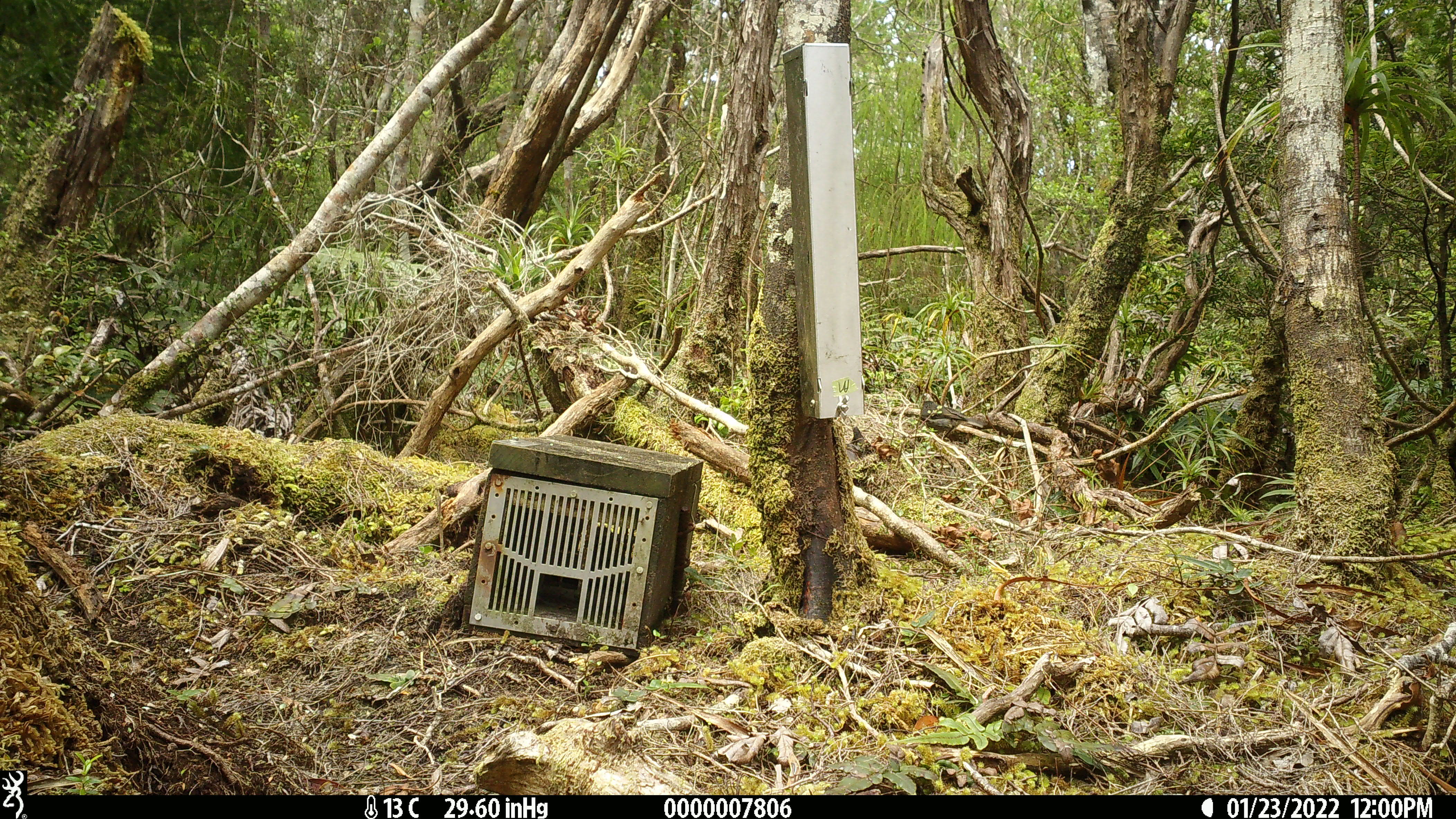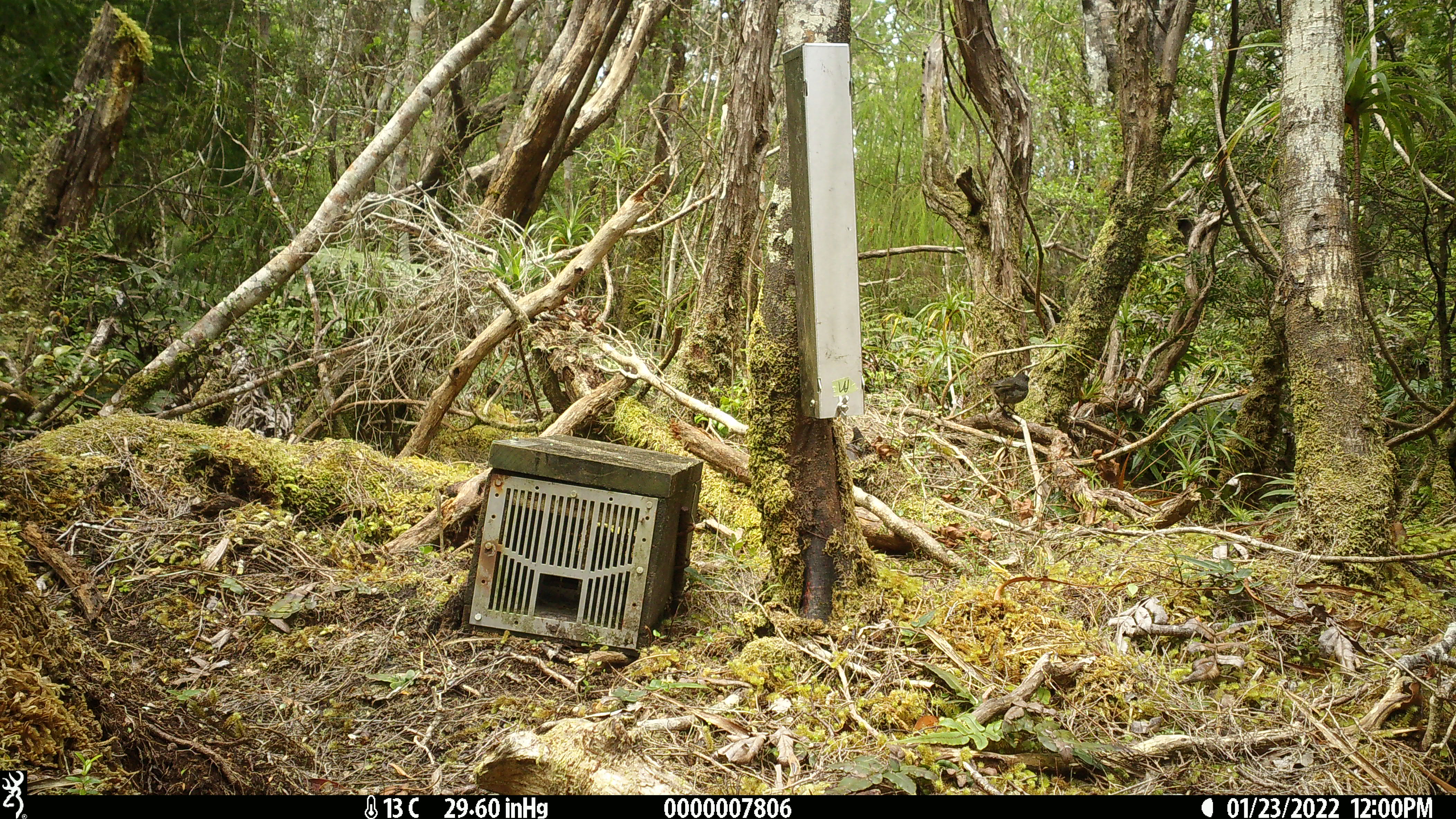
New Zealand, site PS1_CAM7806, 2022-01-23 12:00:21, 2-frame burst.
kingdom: Animalia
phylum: Chordata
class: Aves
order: Passeriformes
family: Petroicidae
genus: Petroica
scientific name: Petroica australis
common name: new zealand robin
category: robin